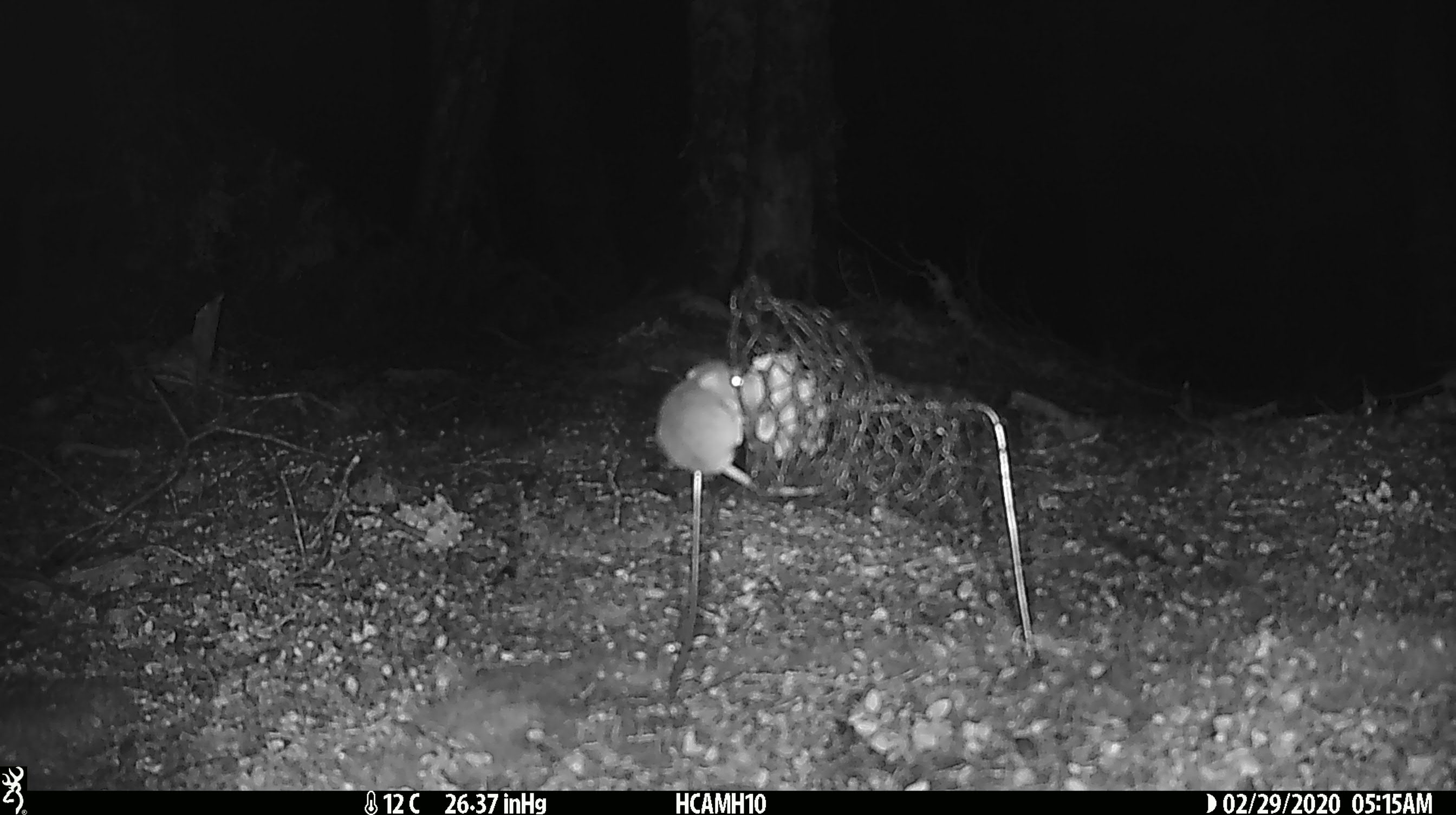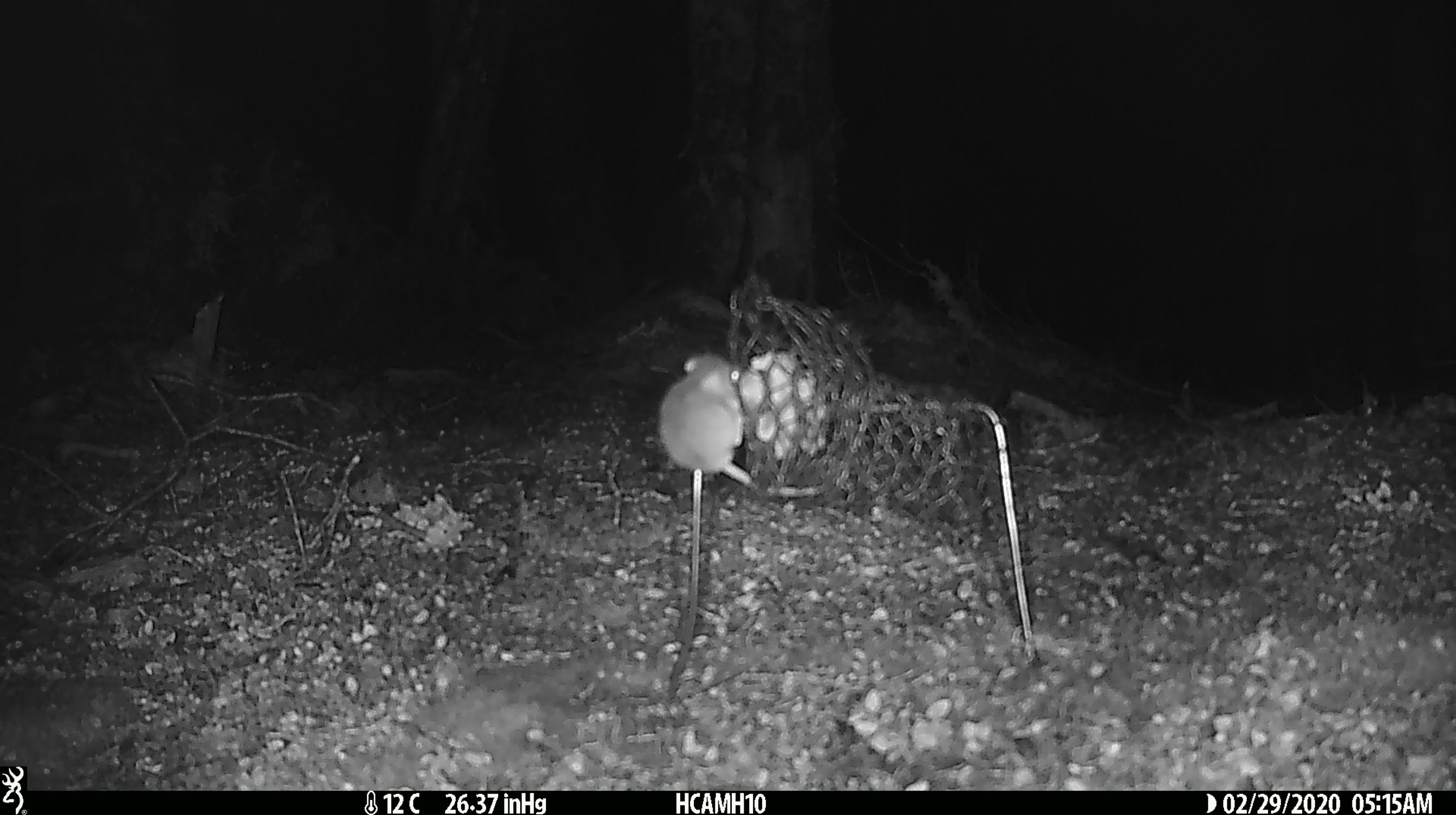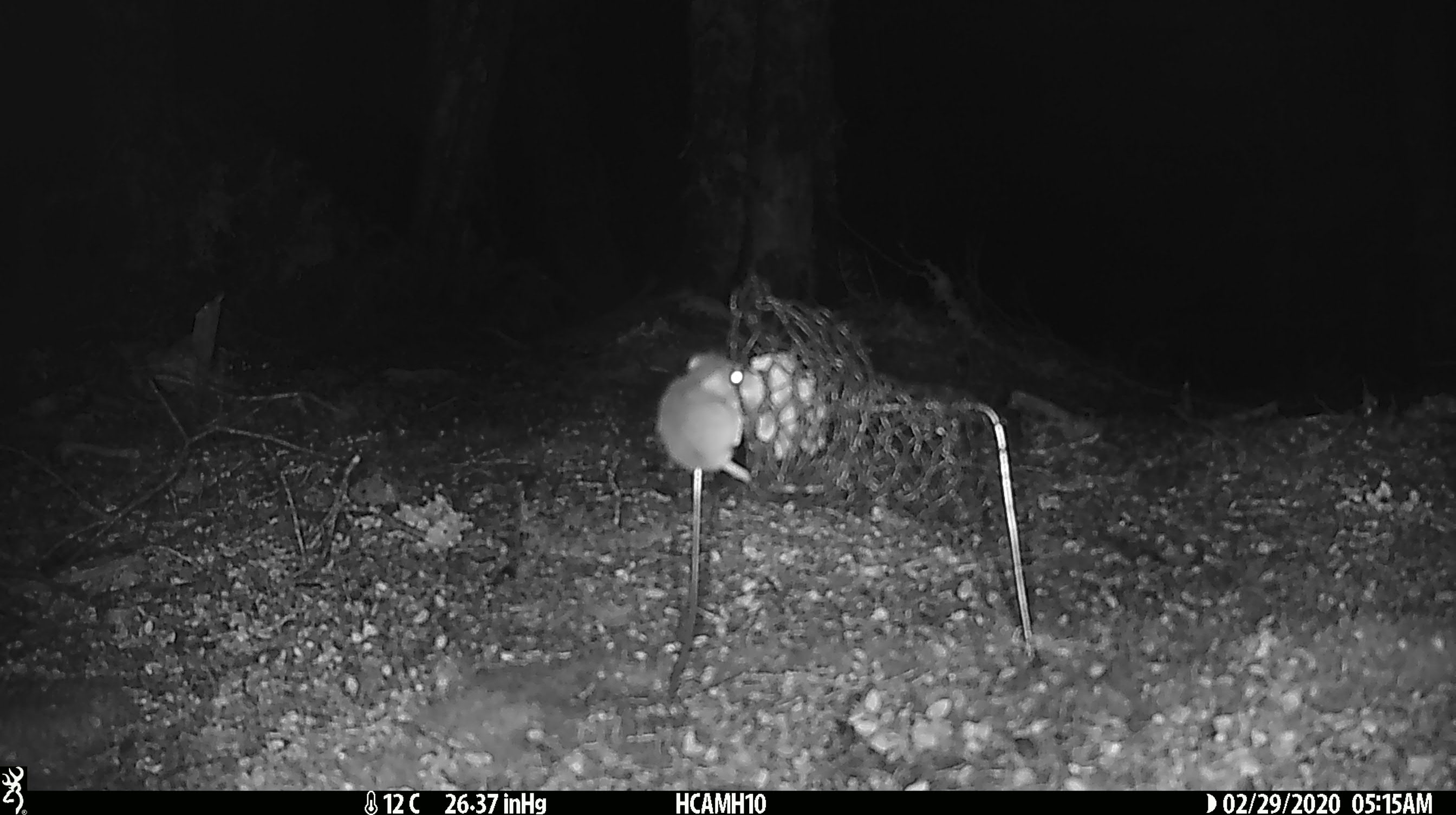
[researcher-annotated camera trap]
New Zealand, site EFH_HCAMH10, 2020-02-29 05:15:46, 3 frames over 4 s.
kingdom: Animalia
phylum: Chordata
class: Mammalia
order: Rodentia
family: Muridae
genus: Mus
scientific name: Mus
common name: mouse